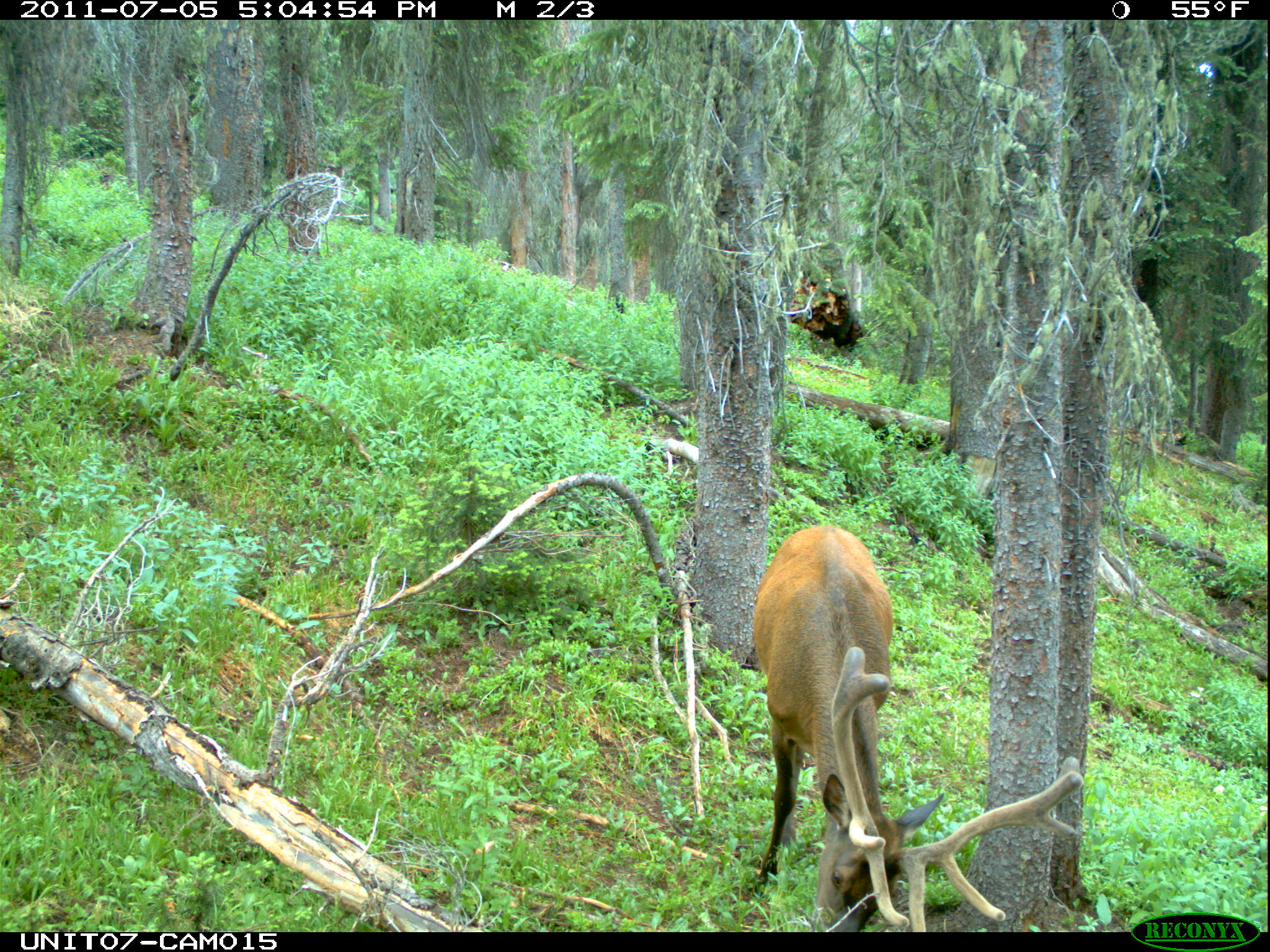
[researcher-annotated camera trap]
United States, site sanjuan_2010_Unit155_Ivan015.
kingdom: Animalia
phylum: Chordata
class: Mammalia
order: Artiodactyla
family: Cervidae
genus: Cervus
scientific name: Cervus elaphus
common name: red deer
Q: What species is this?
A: Cervus elaphus (red deer).